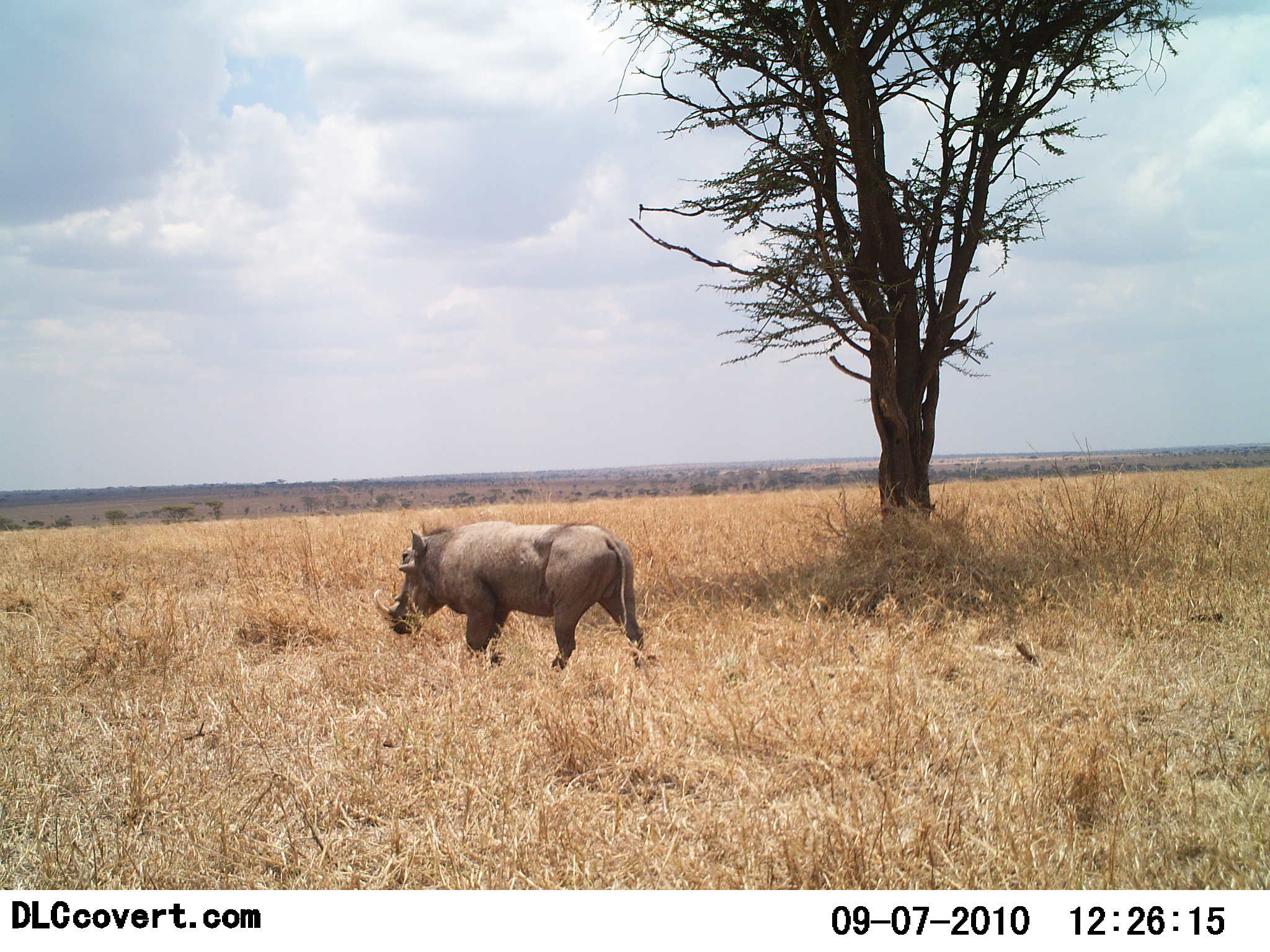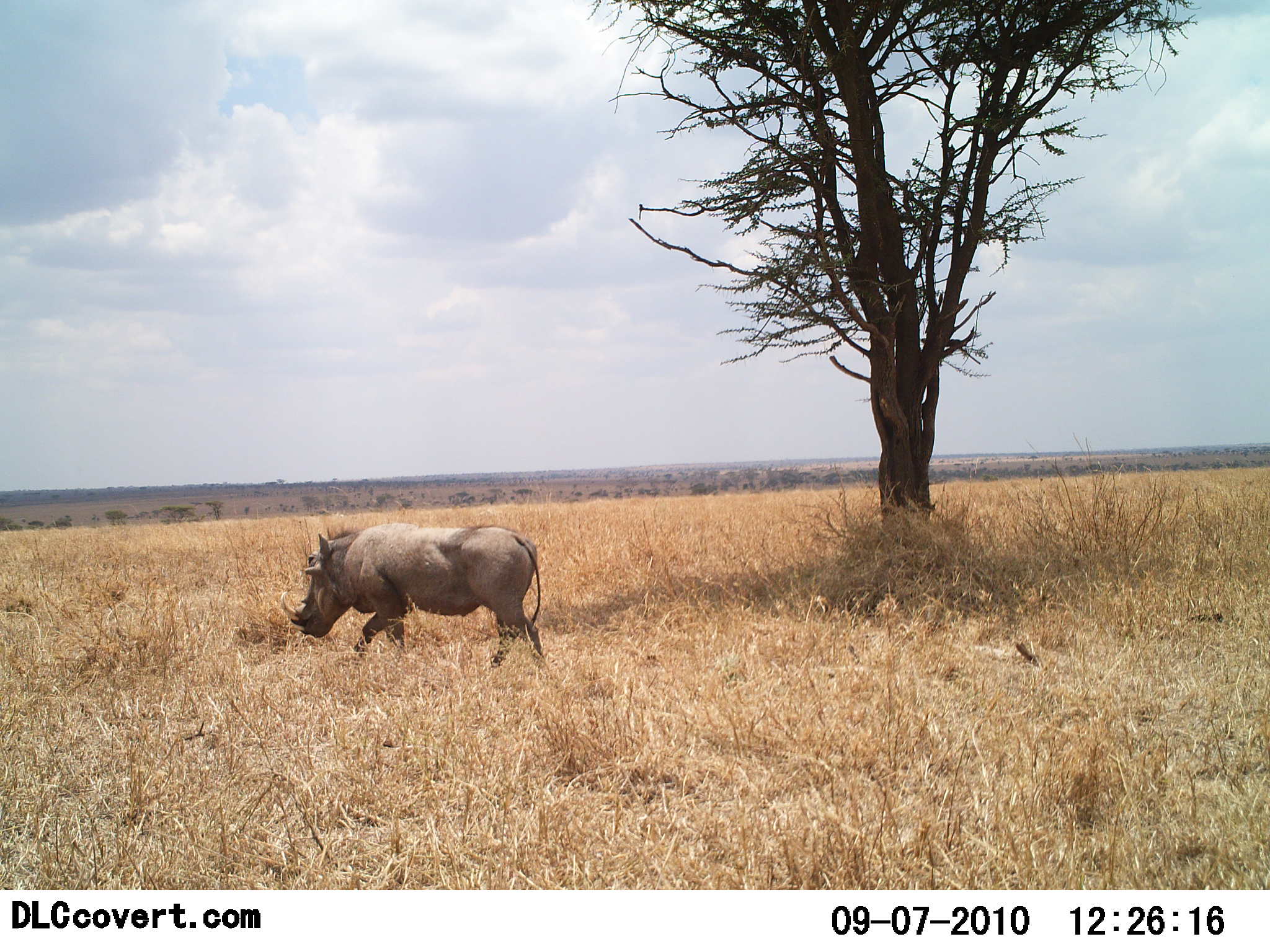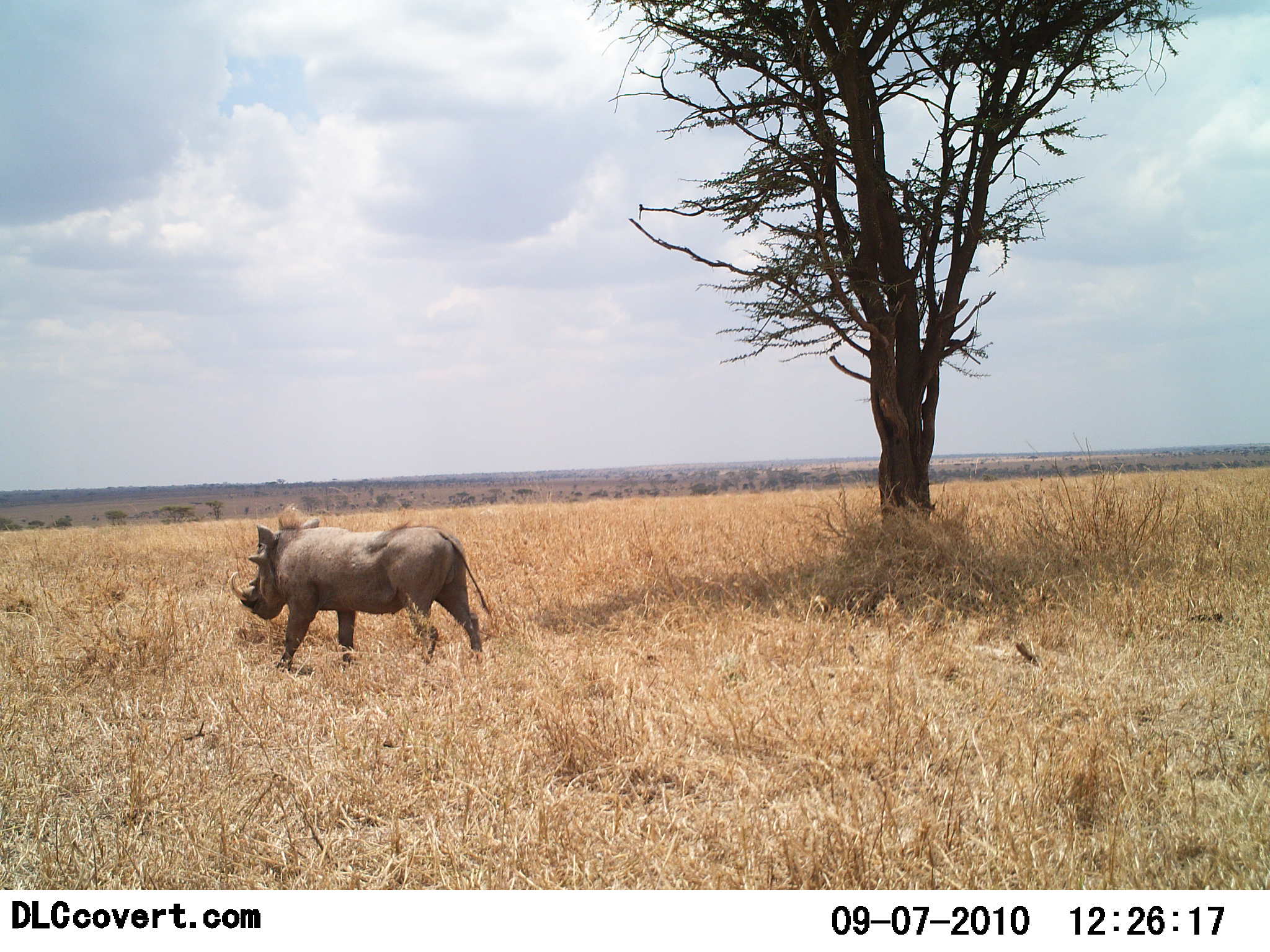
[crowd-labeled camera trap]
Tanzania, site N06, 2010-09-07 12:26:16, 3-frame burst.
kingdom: Animalia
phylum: Chordata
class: Mammalia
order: Artiodactyla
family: Suidae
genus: Phacochoerus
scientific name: Phacochoerus africanus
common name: warthog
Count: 1.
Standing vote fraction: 0%.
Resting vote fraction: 0%.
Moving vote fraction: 100%.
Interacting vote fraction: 0%.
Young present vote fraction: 0%.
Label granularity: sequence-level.